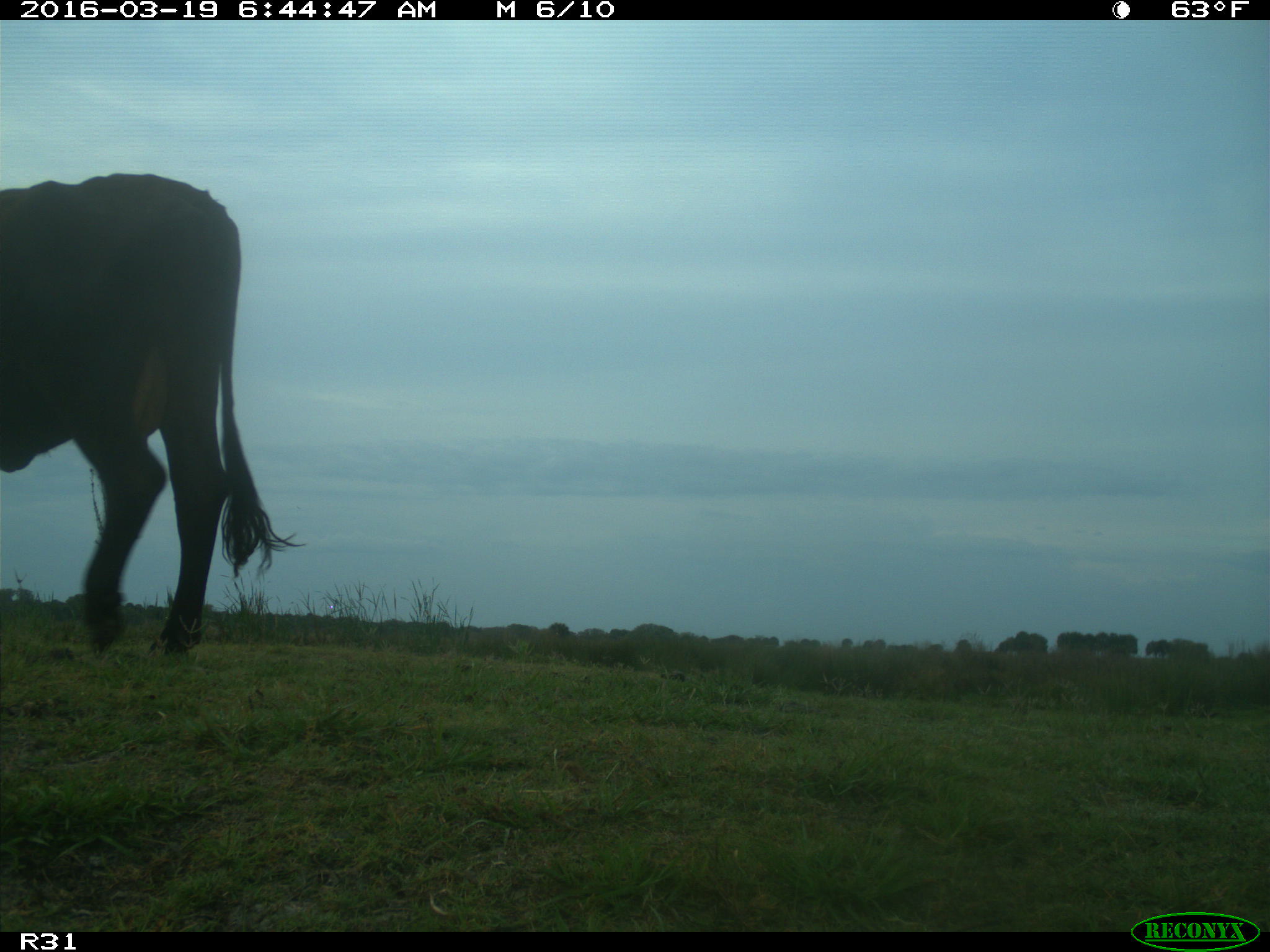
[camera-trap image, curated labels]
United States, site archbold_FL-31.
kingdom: Animalia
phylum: Chordata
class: Mammalia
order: Artiodactyla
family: Bovidae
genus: Bos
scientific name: Bos taurus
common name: domestic cow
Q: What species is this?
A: Bos taurus (domestic cow).